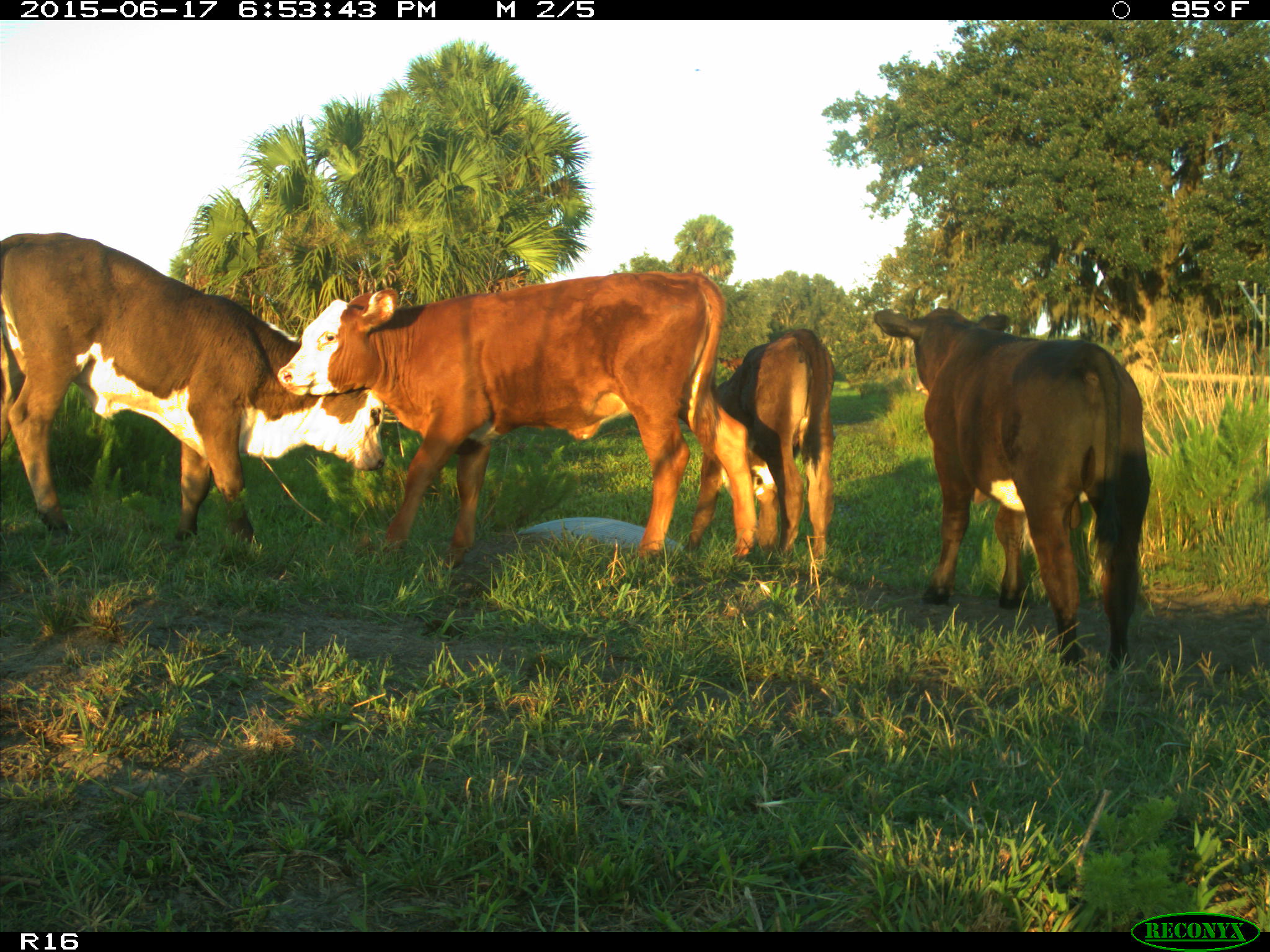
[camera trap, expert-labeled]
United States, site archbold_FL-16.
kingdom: Animalia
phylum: Chordata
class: Mammalia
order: Artiodactyla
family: Bovidae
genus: Bos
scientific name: Bos taurus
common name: domestic cow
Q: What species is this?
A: Bos taurus (domestic cow).